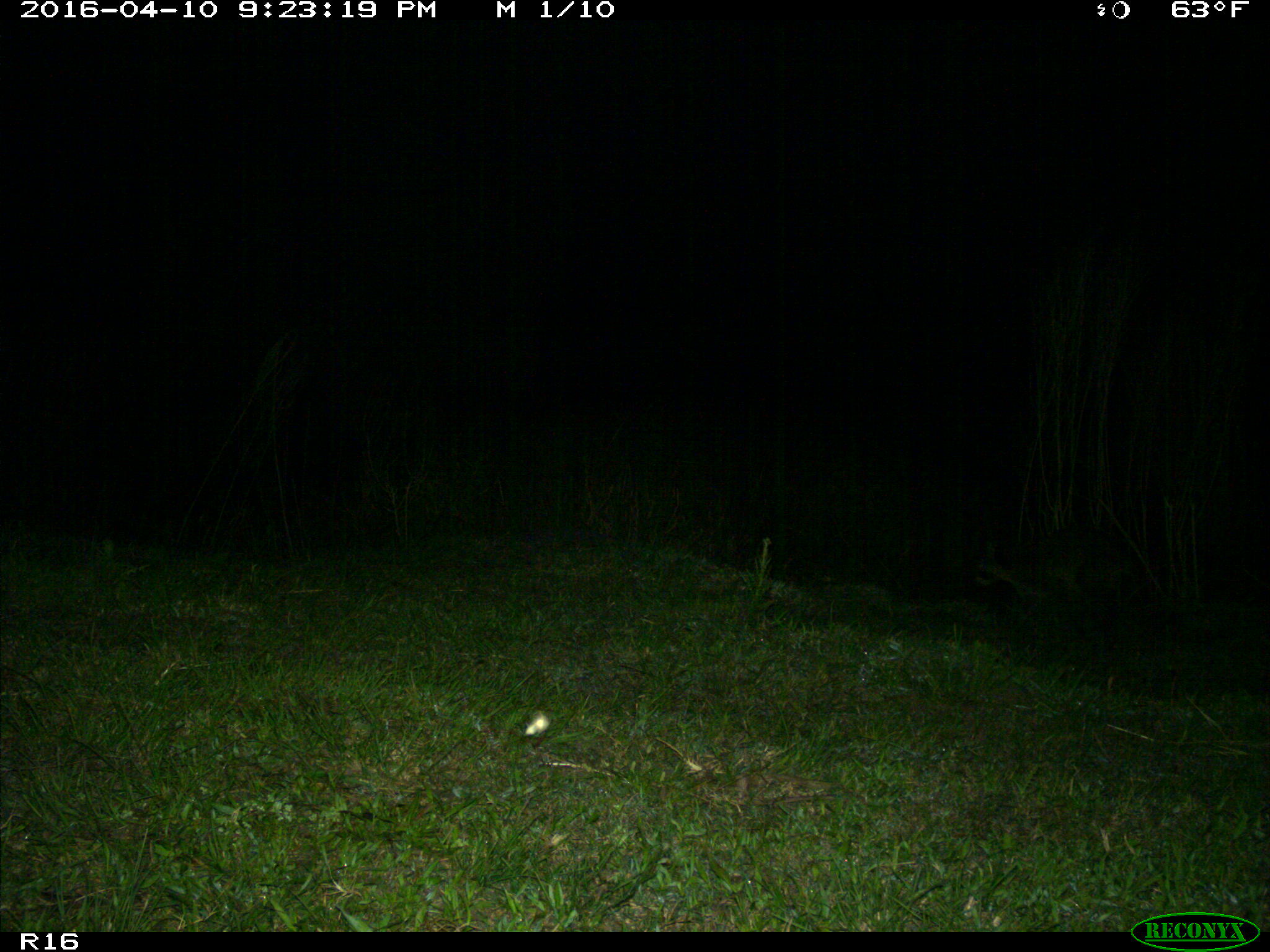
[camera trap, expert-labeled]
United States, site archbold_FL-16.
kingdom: Animalia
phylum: Chordata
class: Mammalia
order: Carnivora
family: Procyonidae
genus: Procyon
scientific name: Procyon lotor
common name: common raccoon